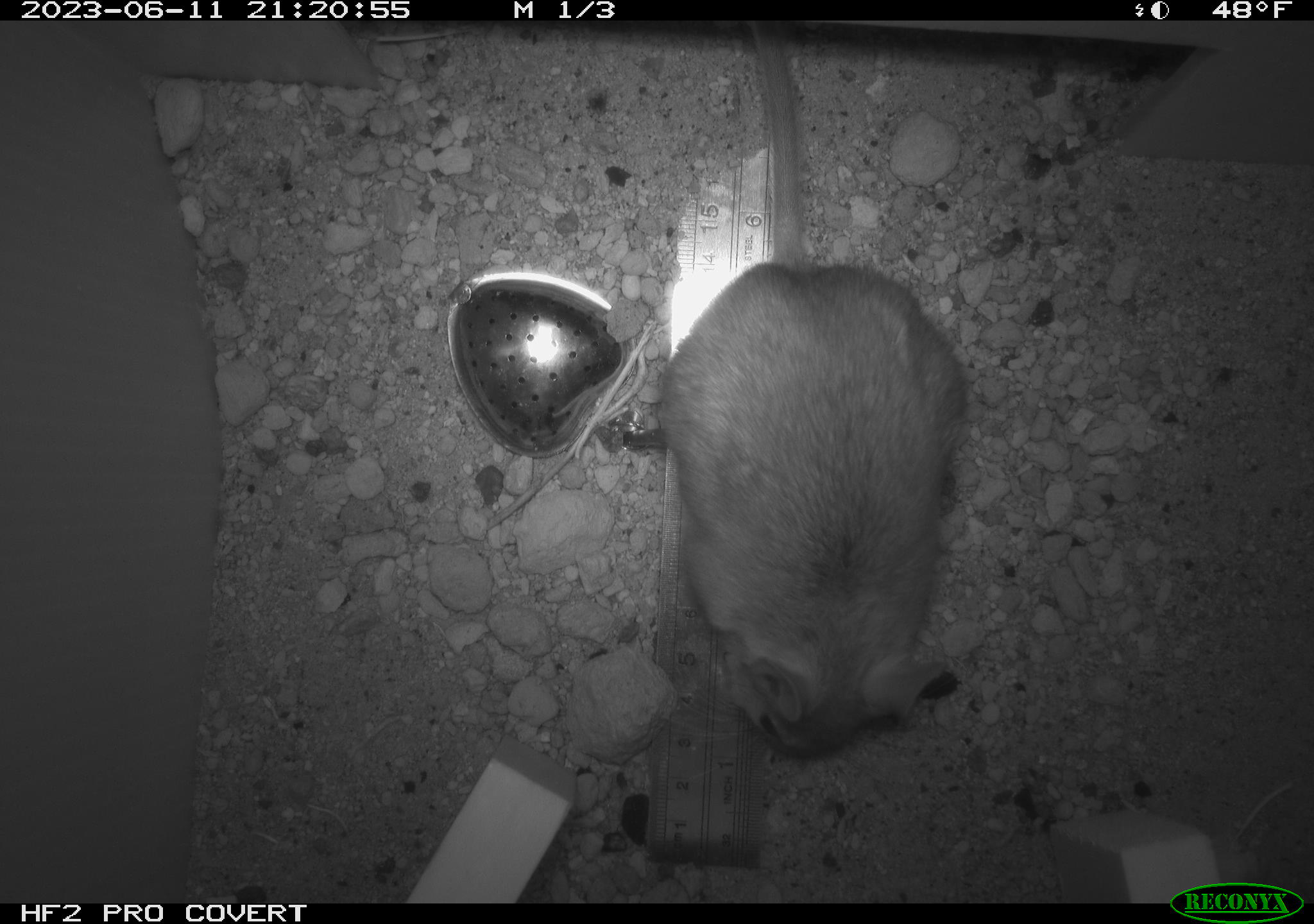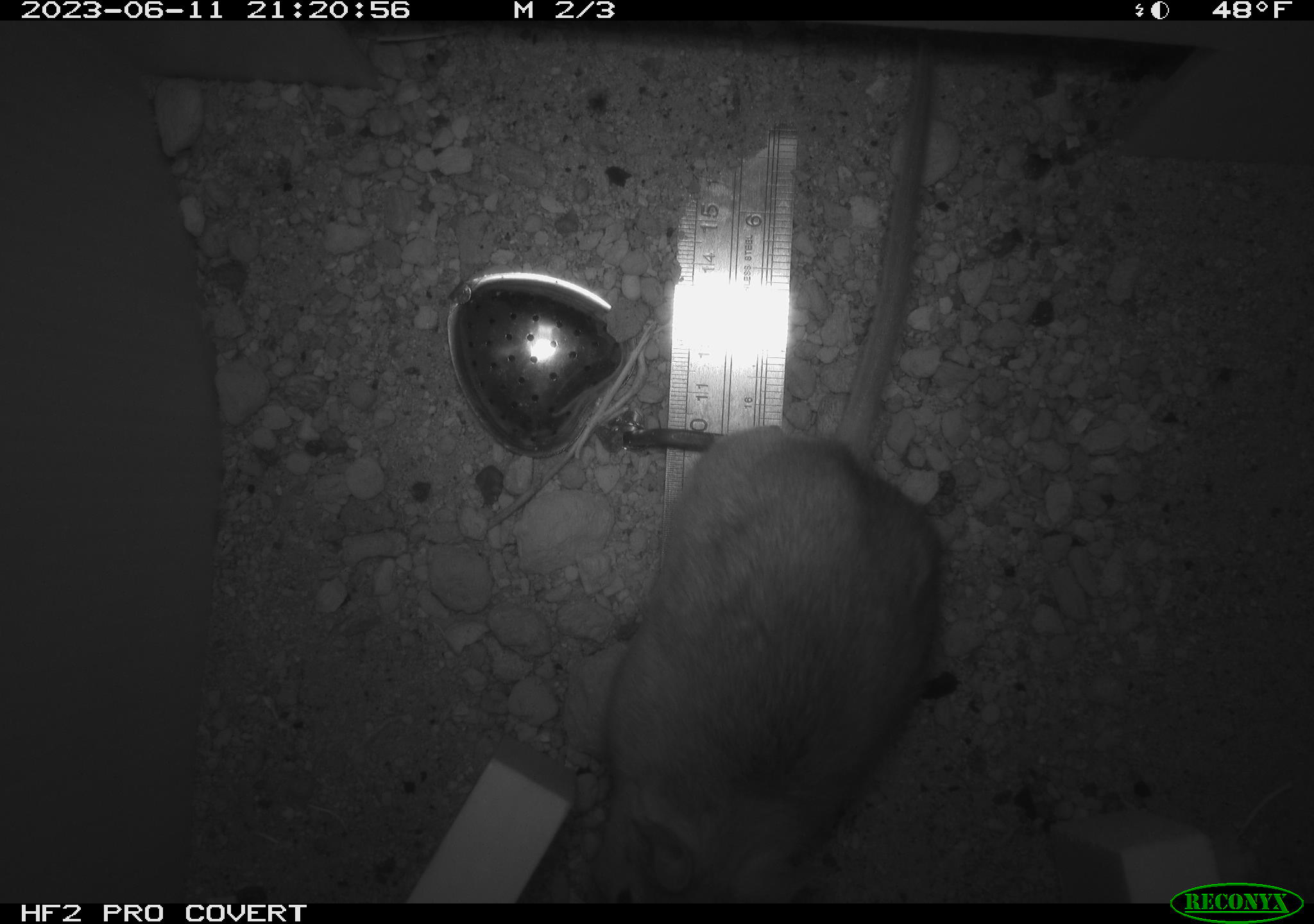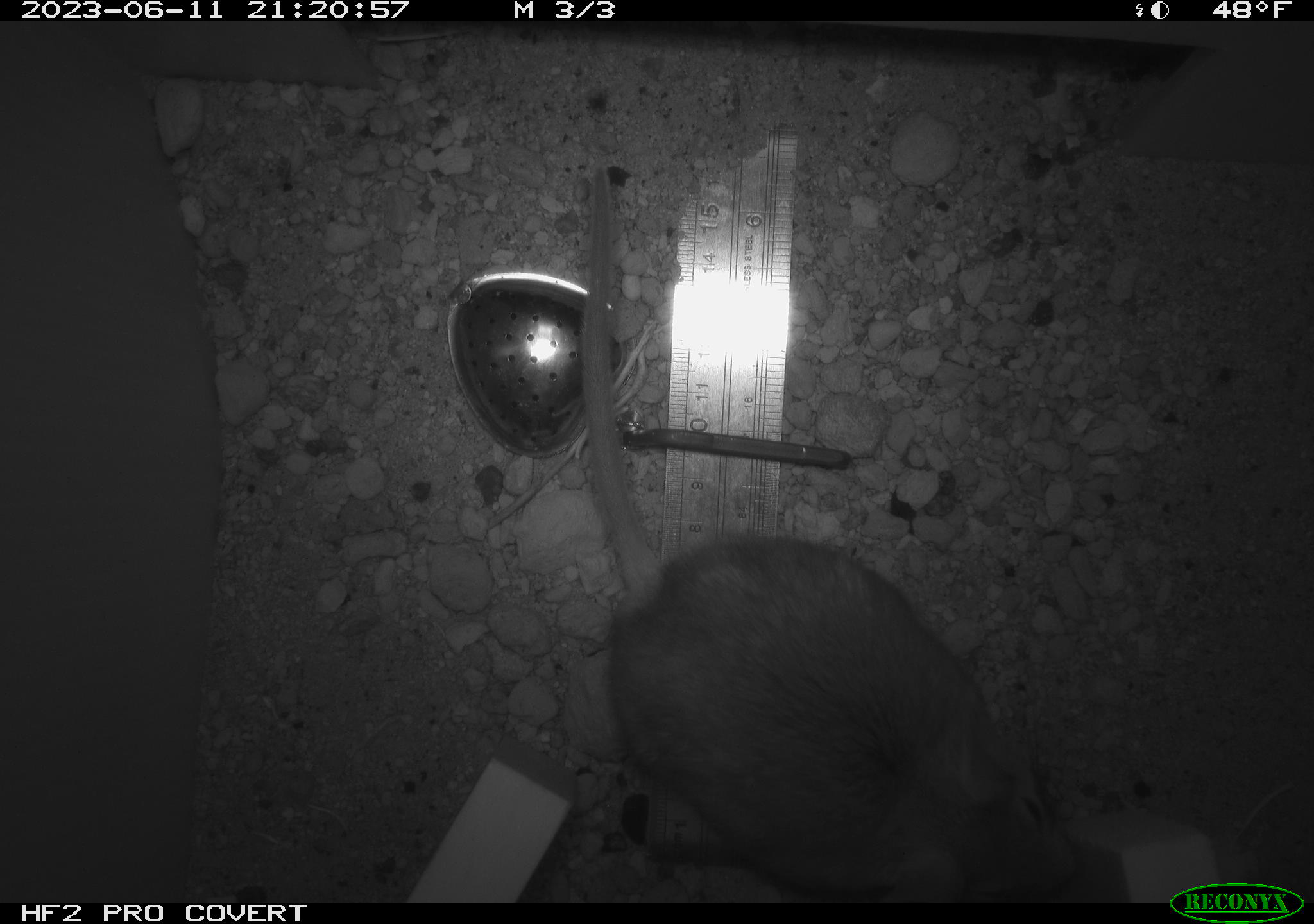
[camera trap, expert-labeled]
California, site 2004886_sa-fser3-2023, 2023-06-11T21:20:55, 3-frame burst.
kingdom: Animalia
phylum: Chordata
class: Mammalia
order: Rodentia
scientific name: Rodentia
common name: mouse species